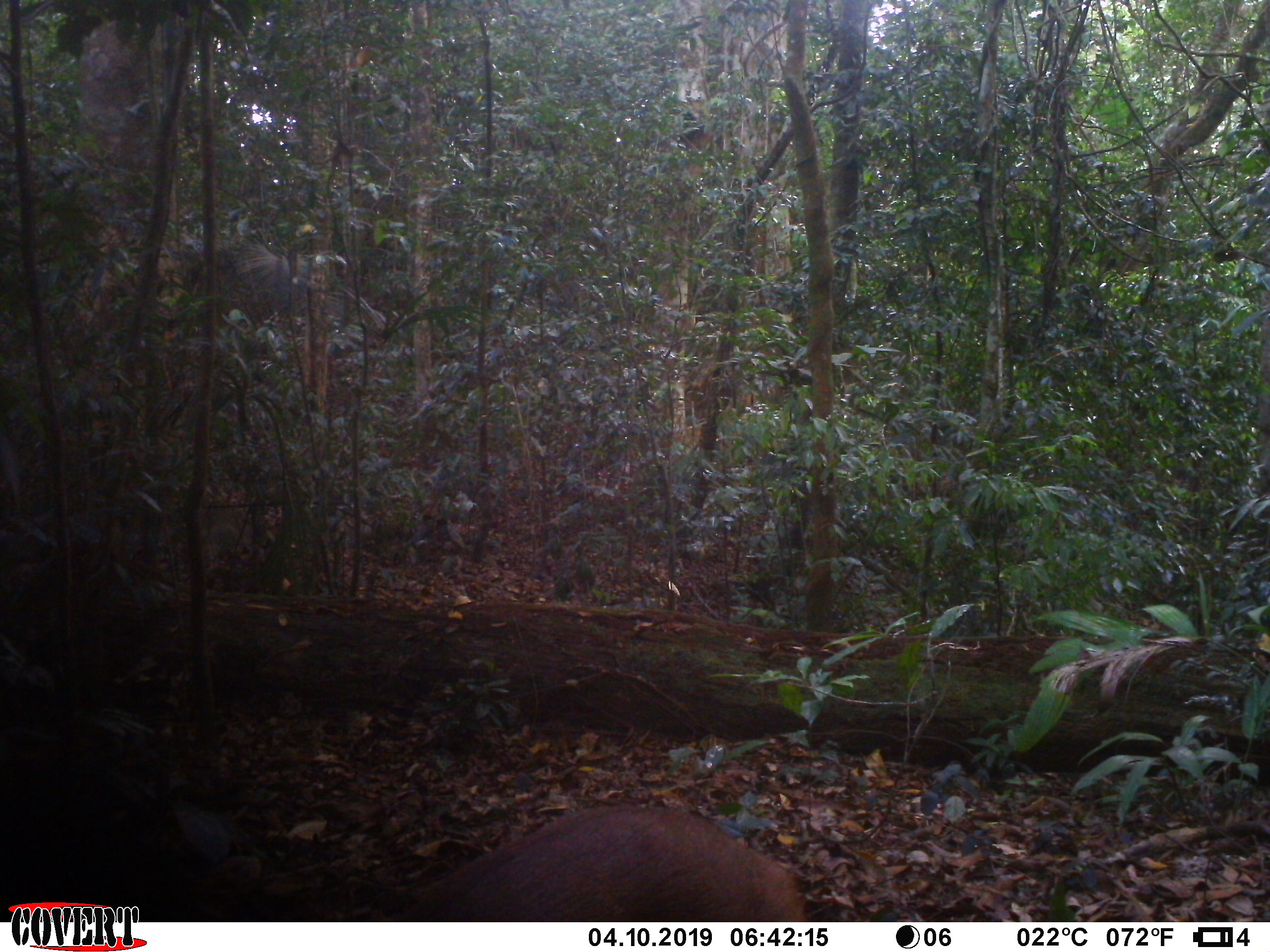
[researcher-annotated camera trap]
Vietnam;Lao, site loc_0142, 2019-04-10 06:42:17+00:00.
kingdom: Animalia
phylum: Chordata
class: Mammalia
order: Artiodactyla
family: Cervidae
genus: Muntiacus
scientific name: Muntiacus vuquangensis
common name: large-antlered muntjac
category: large antlered muntjac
Large antlered muntjac (large-antlered muntjac) (Muntiacus vuquangensis). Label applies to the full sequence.